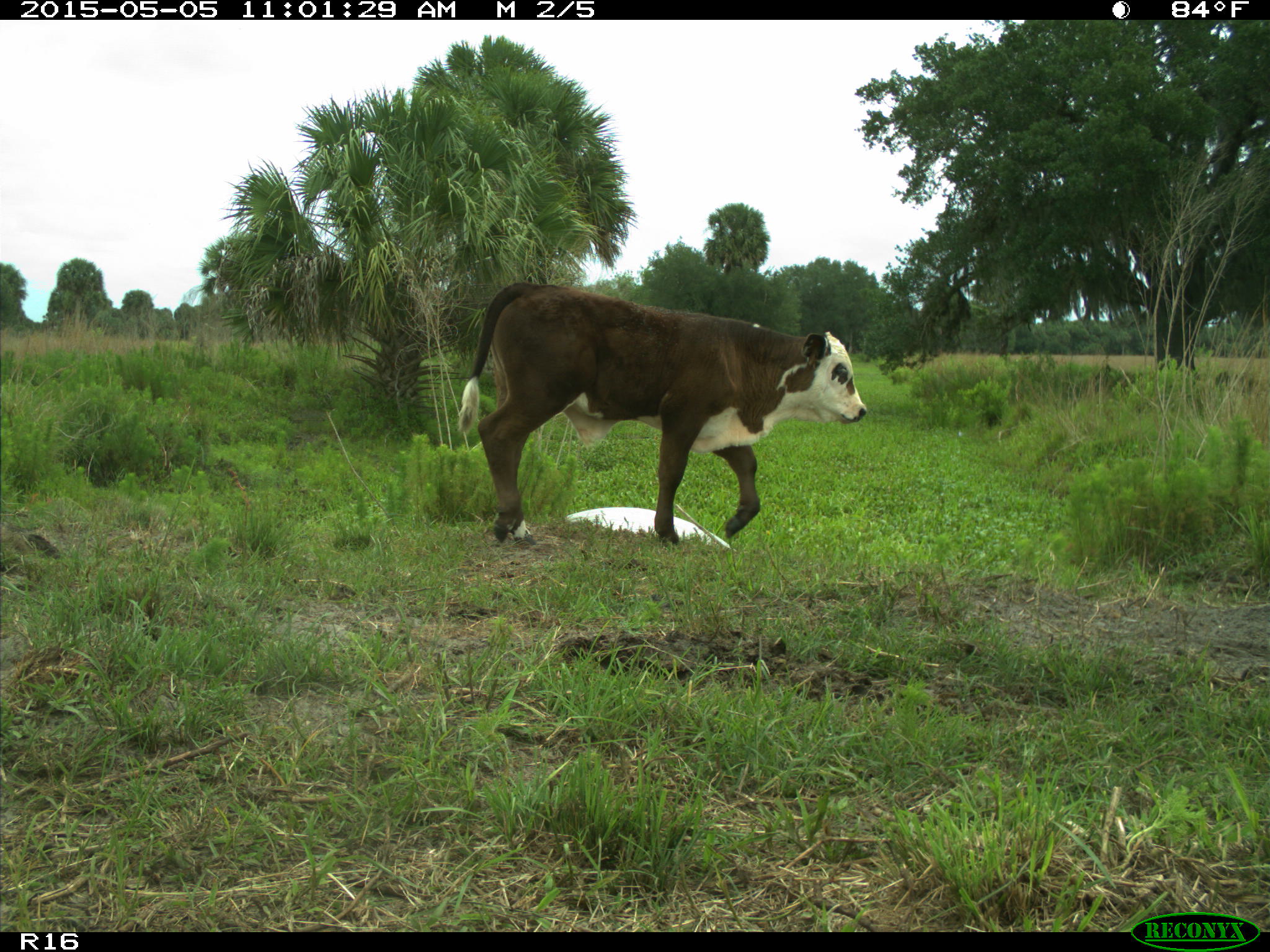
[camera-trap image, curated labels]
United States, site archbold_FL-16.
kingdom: Animalia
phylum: Chordata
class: Mammalia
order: Artiodactyla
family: Bovidae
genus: Bos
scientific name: Bos taurus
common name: domestic cow